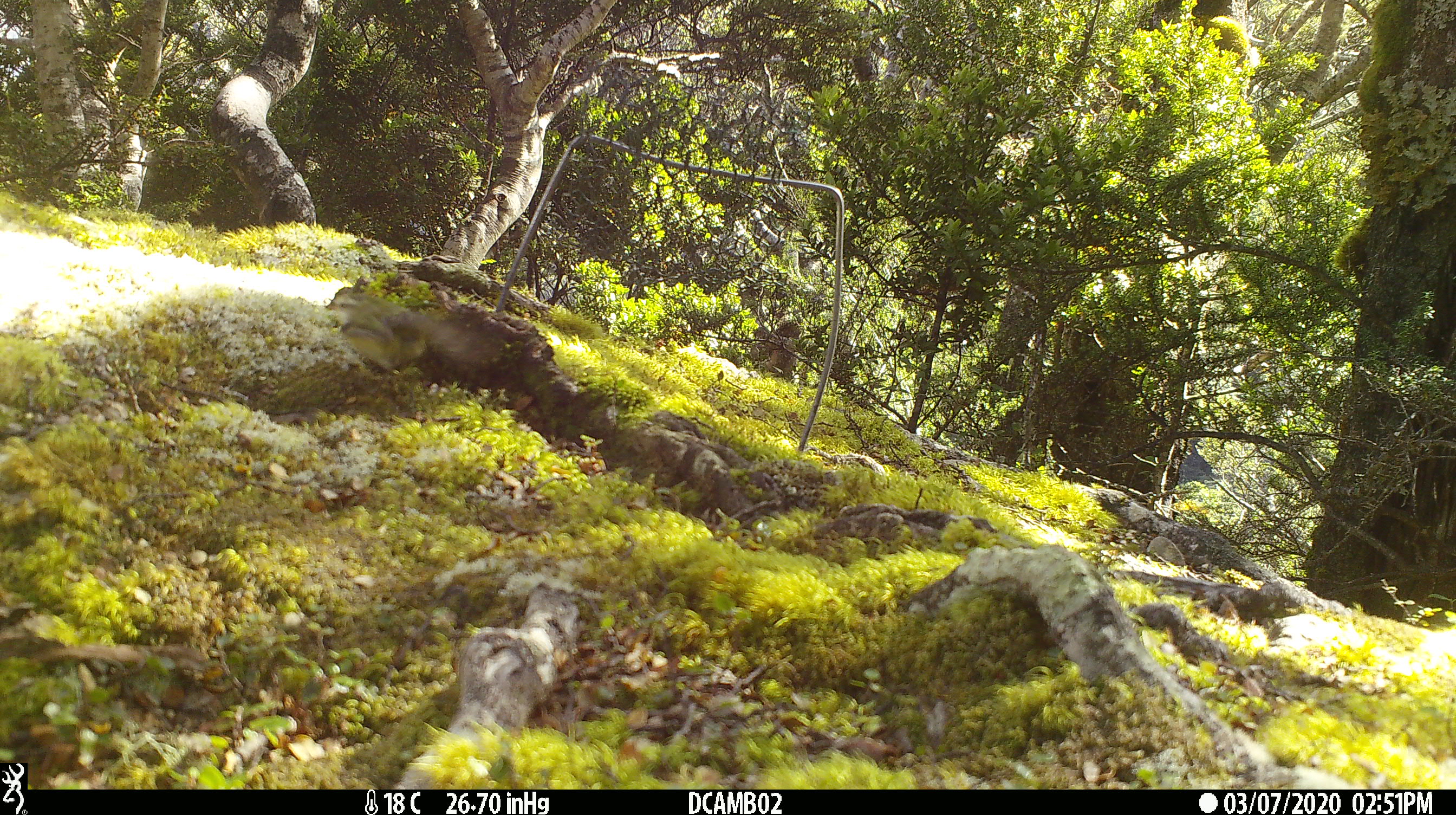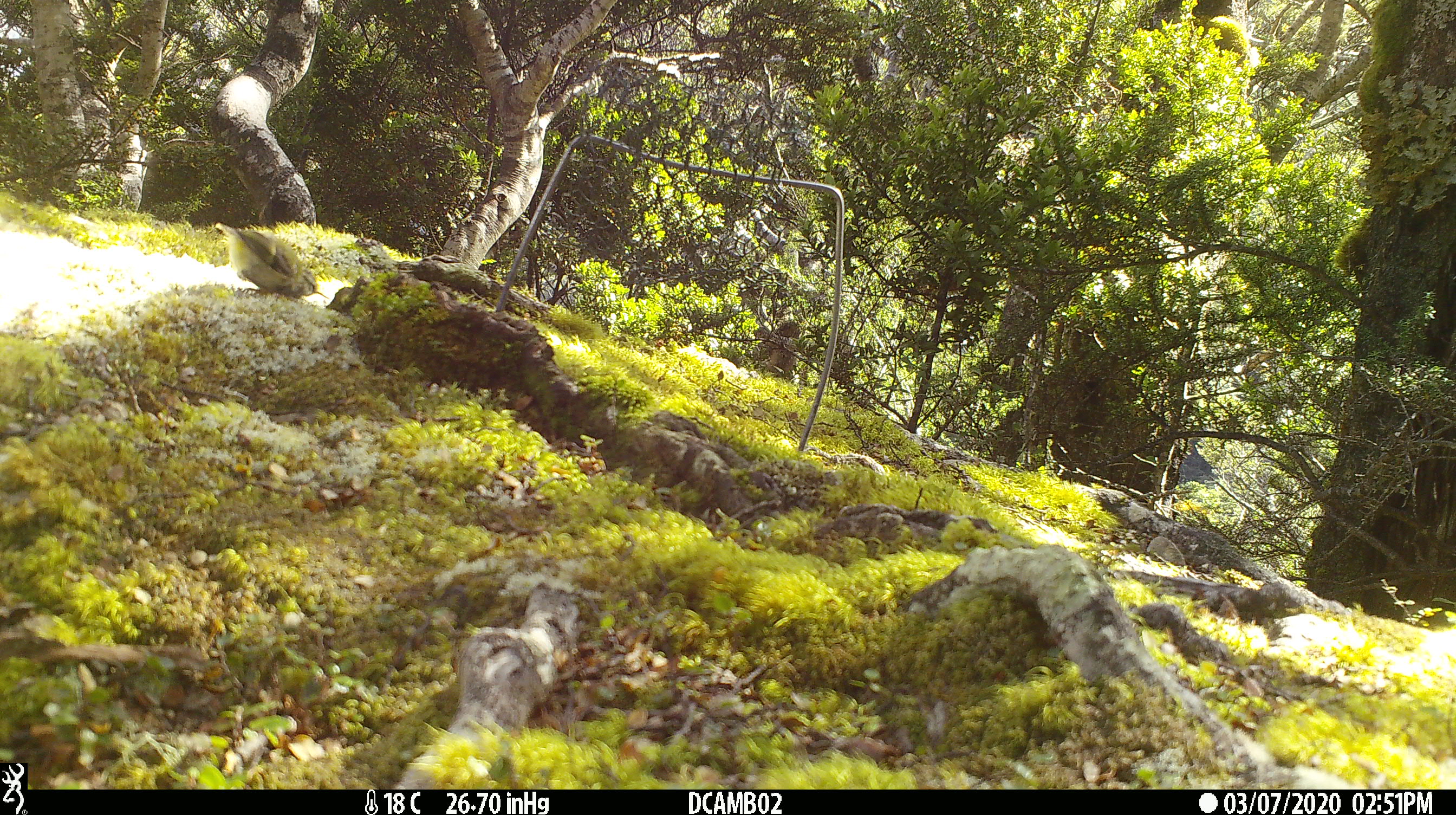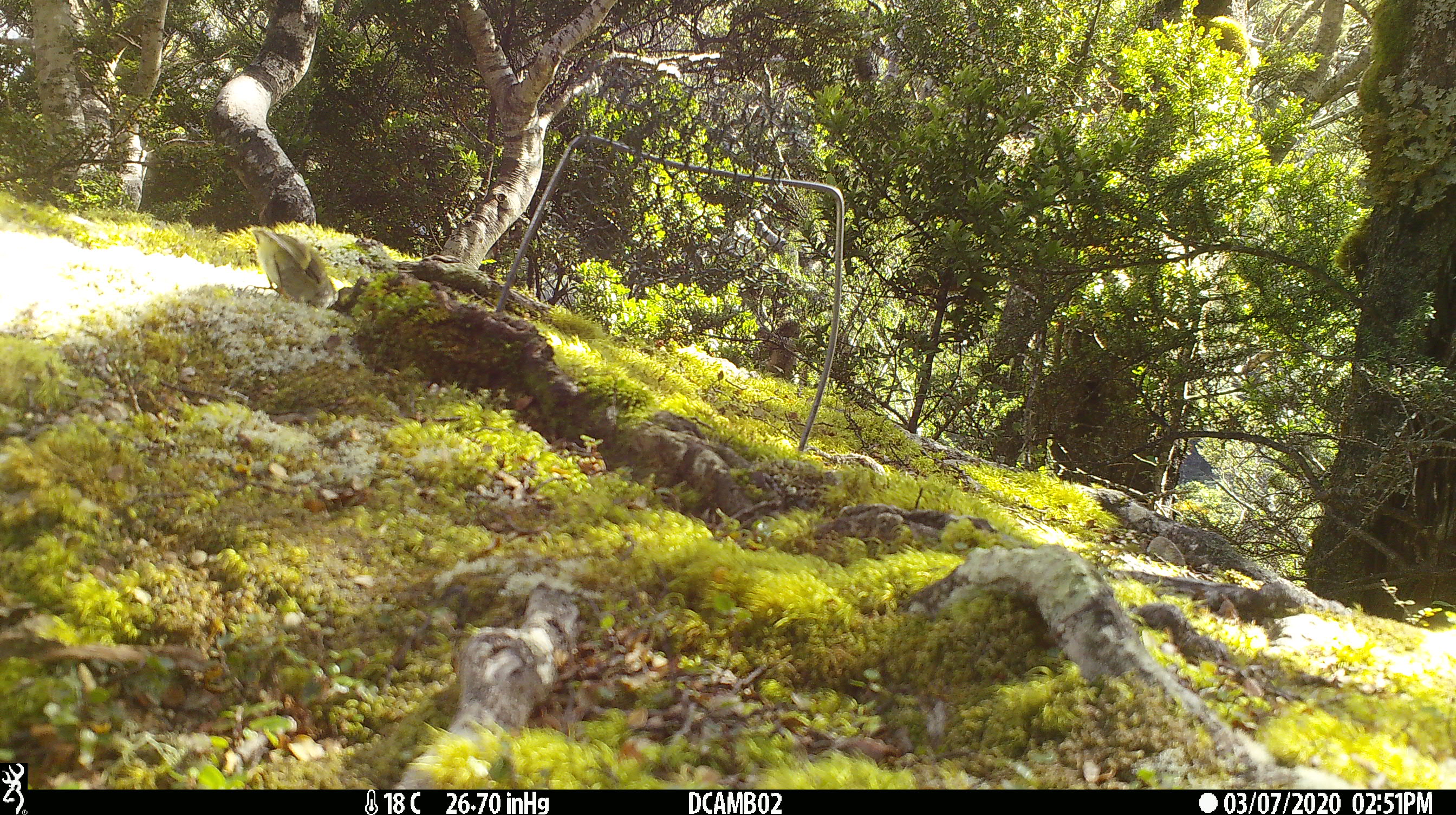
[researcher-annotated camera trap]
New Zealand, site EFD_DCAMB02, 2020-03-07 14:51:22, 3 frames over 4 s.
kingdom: Animalia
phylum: Chordata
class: Aves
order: Passeriformes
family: Acanthisittidae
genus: Acanthisitta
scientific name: Acanthisitta chloris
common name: rifleman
Rifleman (Acanthisitta chloris).